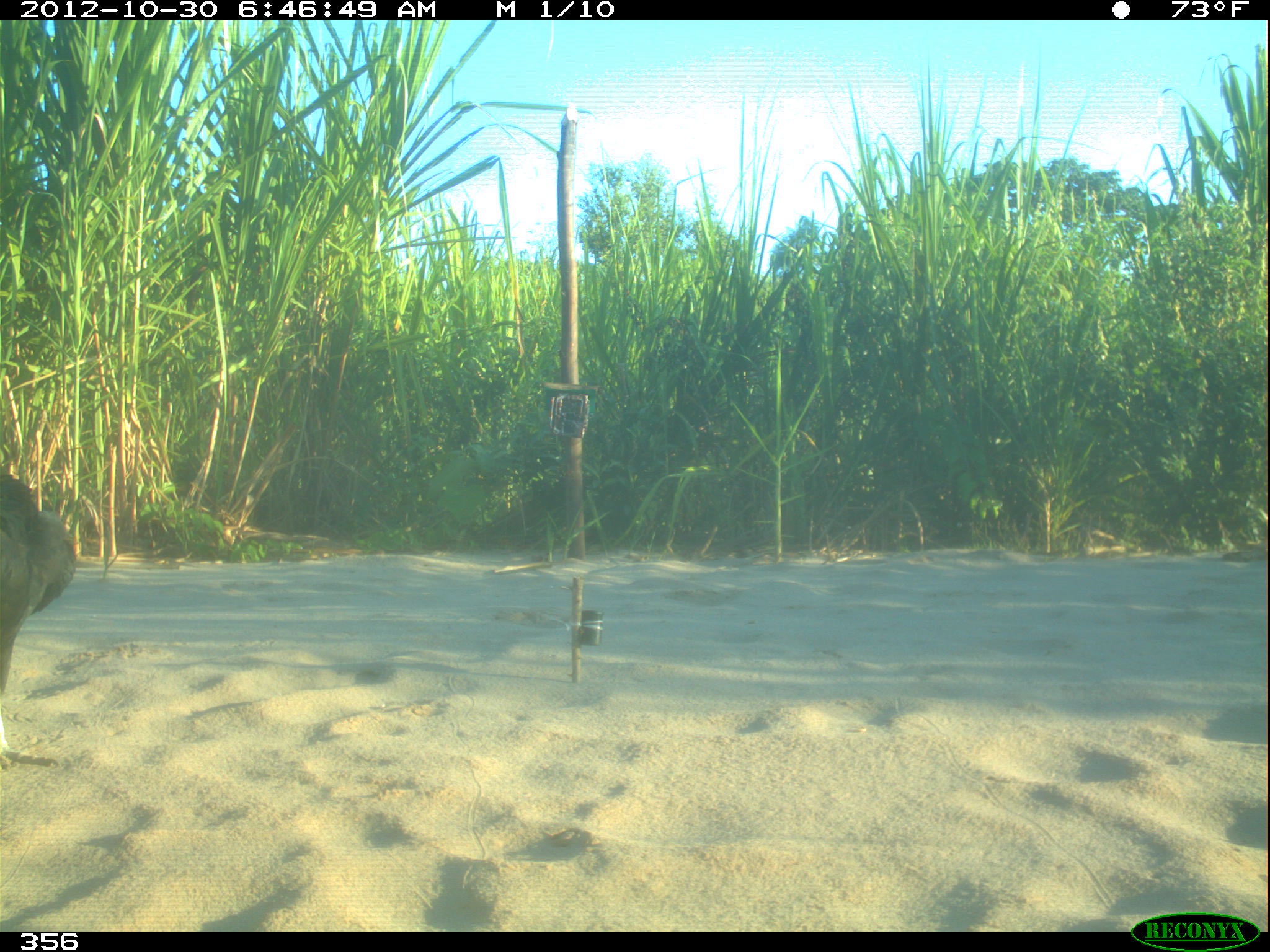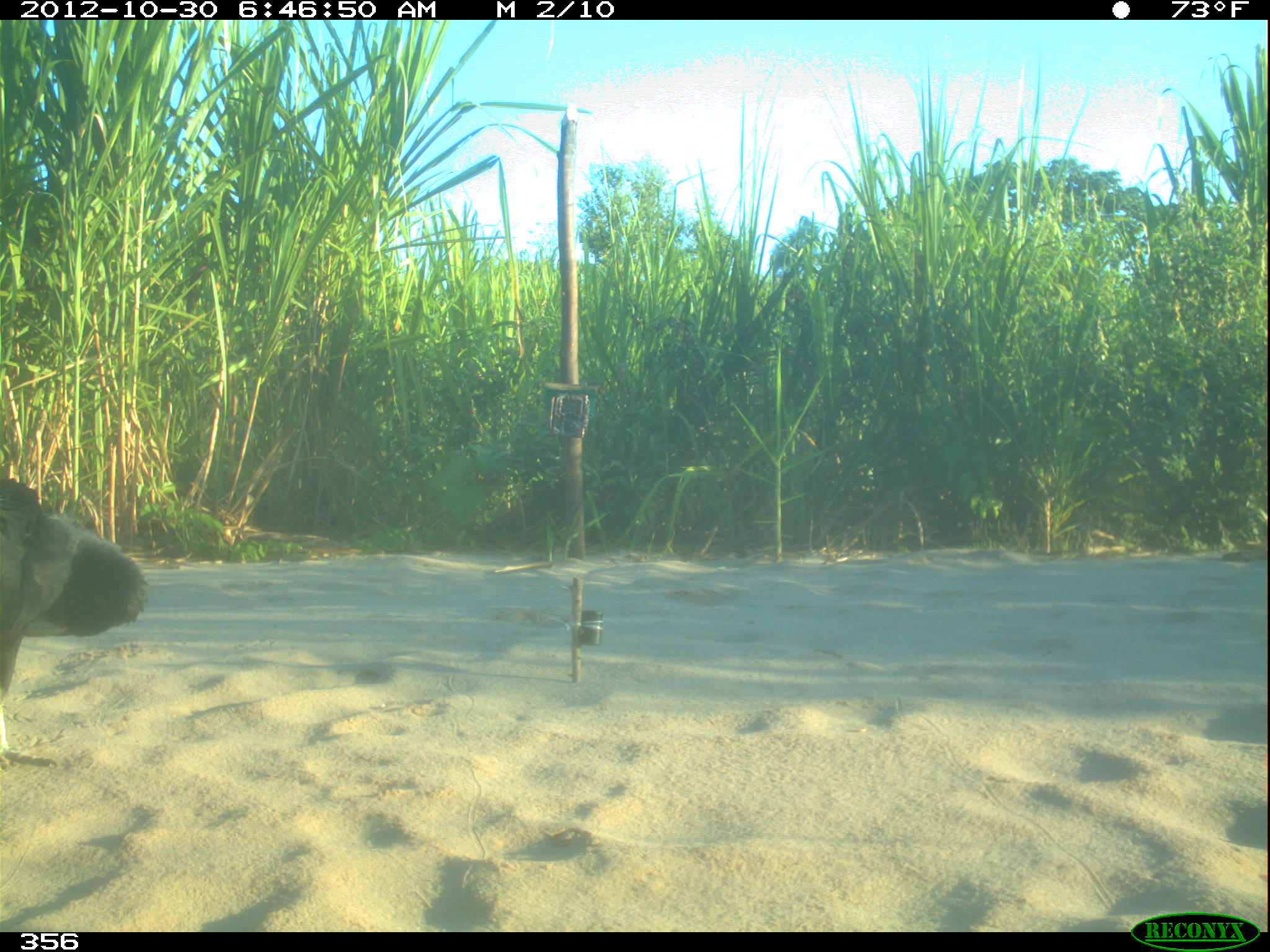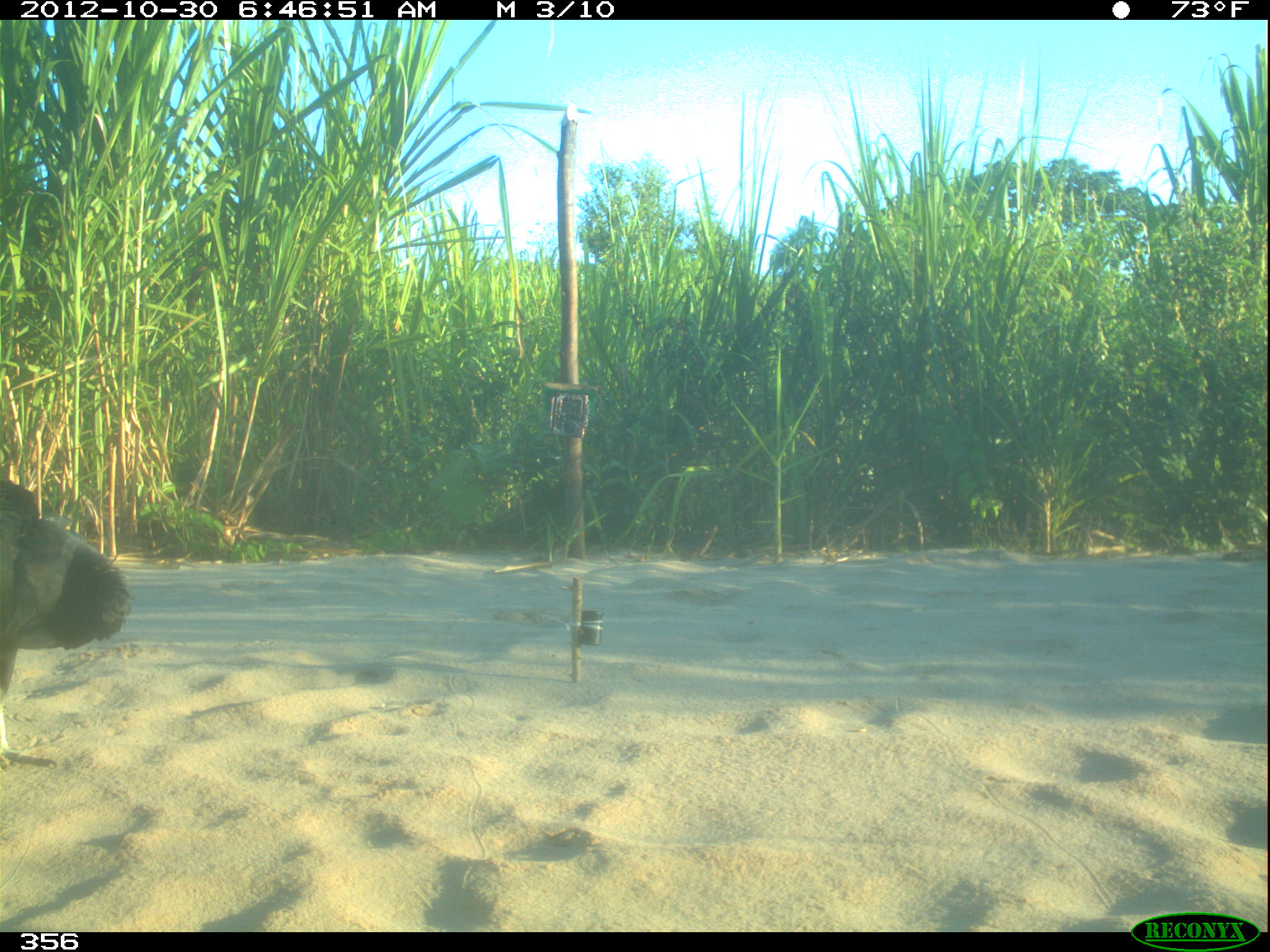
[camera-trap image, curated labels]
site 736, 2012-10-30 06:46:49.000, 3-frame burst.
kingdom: Animalia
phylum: Chordata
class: Aves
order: Cathartiformes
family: Cathartidae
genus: Coragyps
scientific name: Coragyps atratus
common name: black vulture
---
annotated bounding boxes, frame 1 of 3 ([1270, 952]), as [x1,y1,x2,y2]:
coragyps atratus: [0,474,77,768]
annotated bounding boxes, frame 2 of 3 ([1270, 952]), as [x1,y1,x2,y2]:
coragyps atratus: [0,478,147,769]